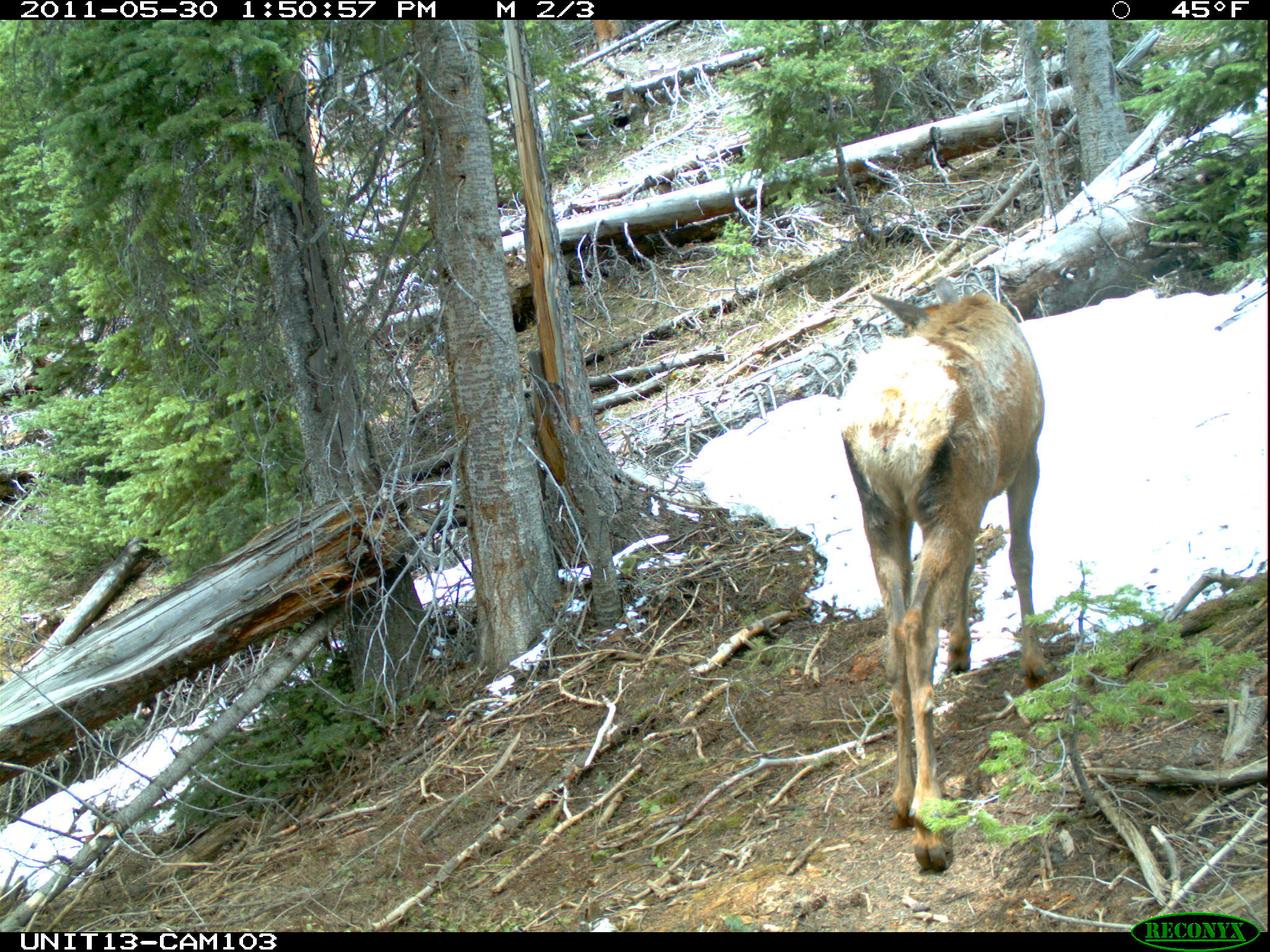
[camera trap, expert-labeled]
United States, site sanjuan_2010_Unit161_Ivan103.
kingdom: Animalia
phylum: Chordata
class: Mammalia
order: Artiodactyla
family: Cervidae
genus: Cervus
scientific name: Cervus elaphus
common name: red deer